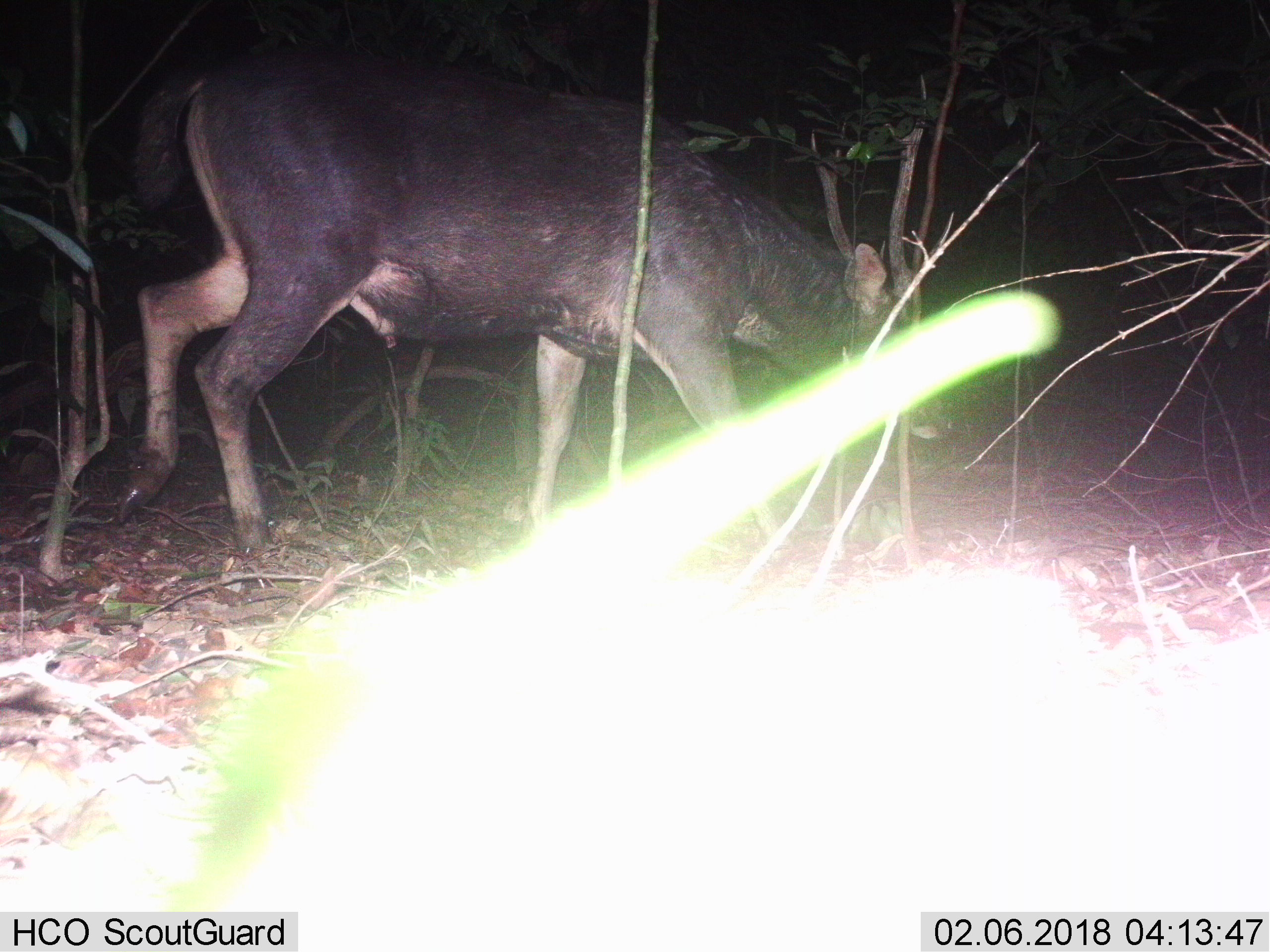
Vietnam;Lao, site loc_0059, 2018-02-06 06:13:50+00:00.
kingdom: Animalia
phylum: Chordata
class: Mammalia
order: Artiodactyla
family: Cervidae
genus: Rusa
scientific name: Rusa unicolor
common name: sambar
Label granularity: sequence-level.